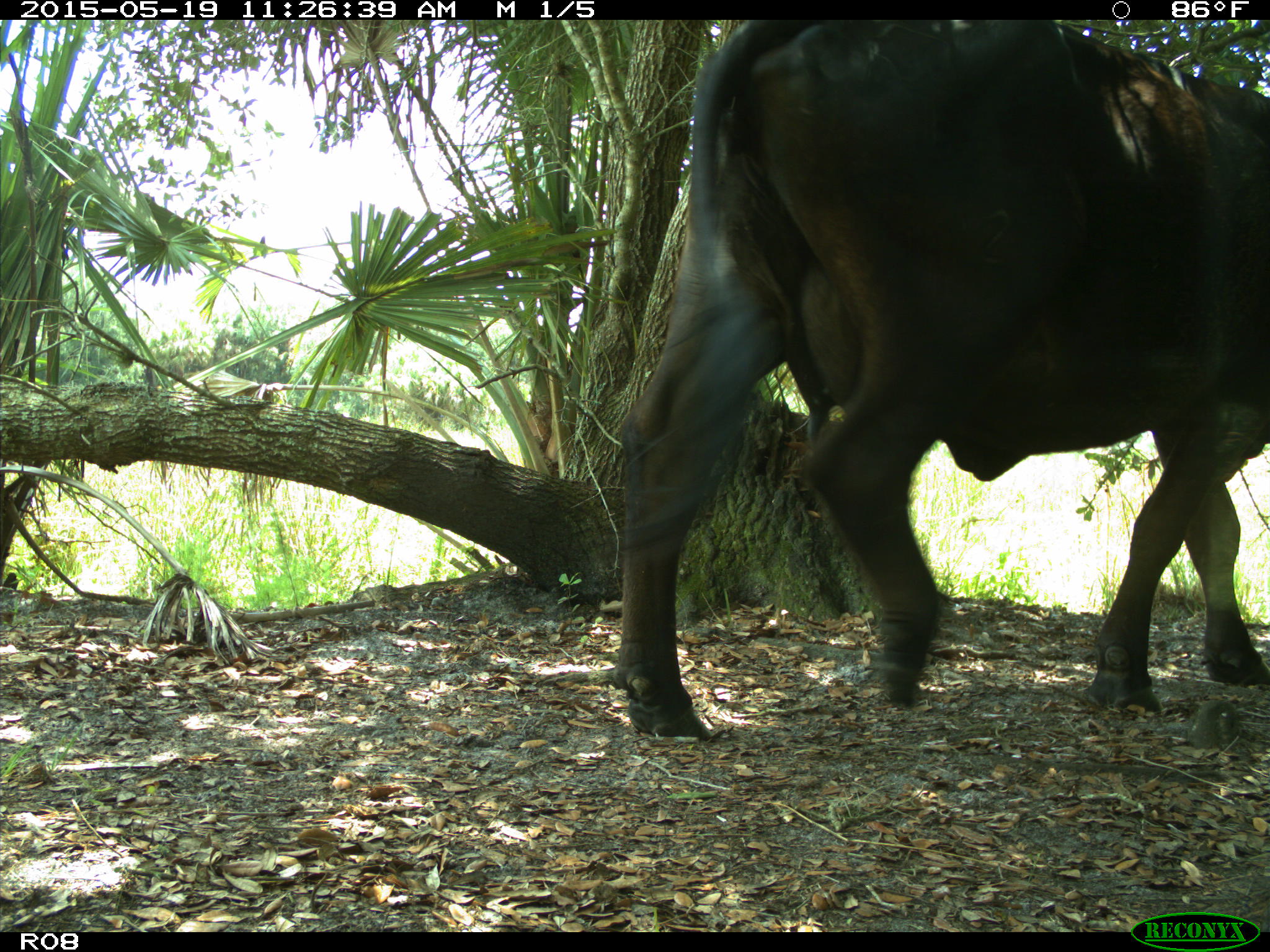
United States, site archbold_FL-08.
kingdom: Animalia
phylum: Chordata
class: Mammalia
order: Artiodactyla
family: Bovidae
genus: Bos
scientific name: Bos taurus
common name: domestic cow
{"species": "Bos taurus (domestic cow)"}